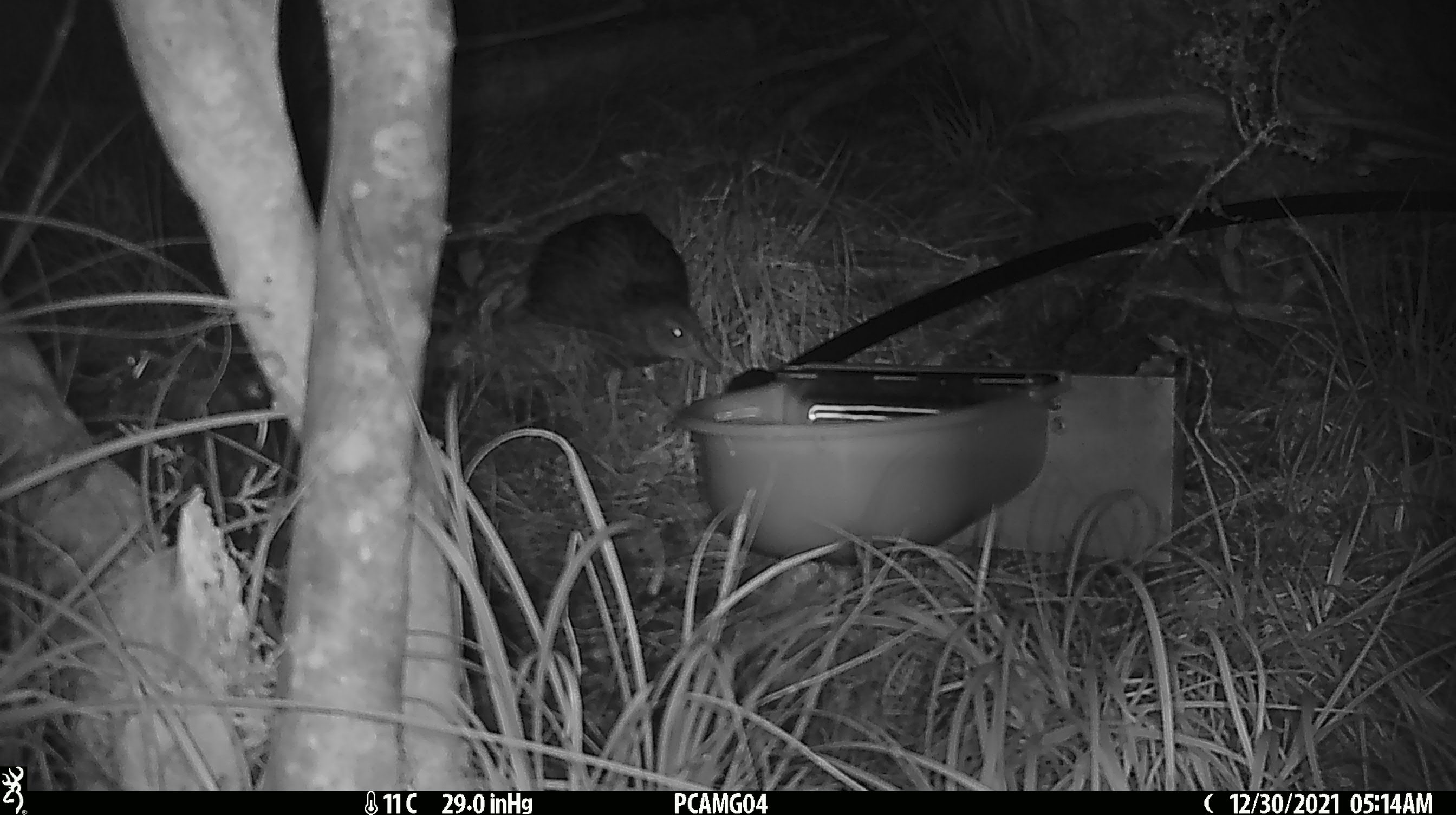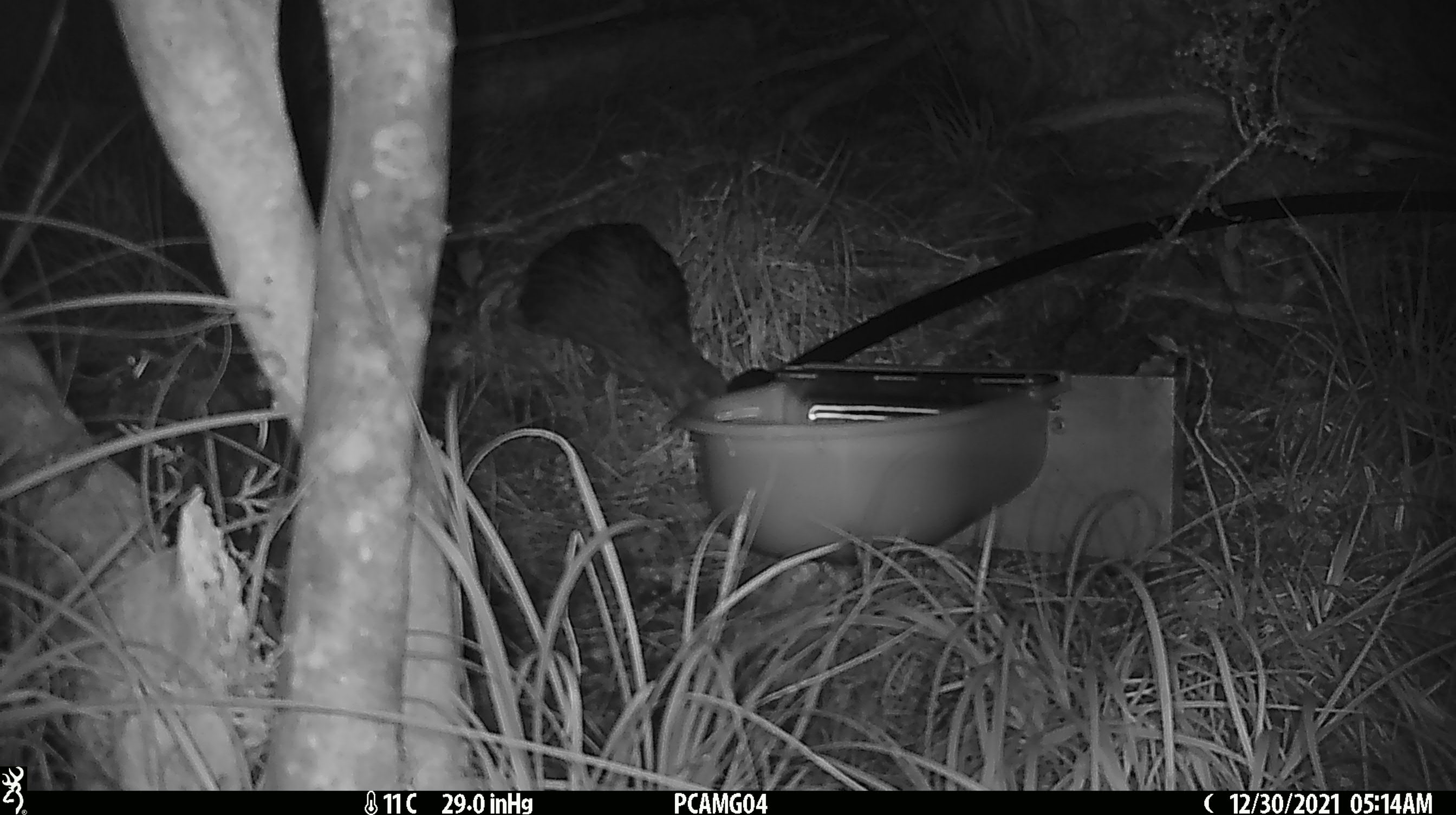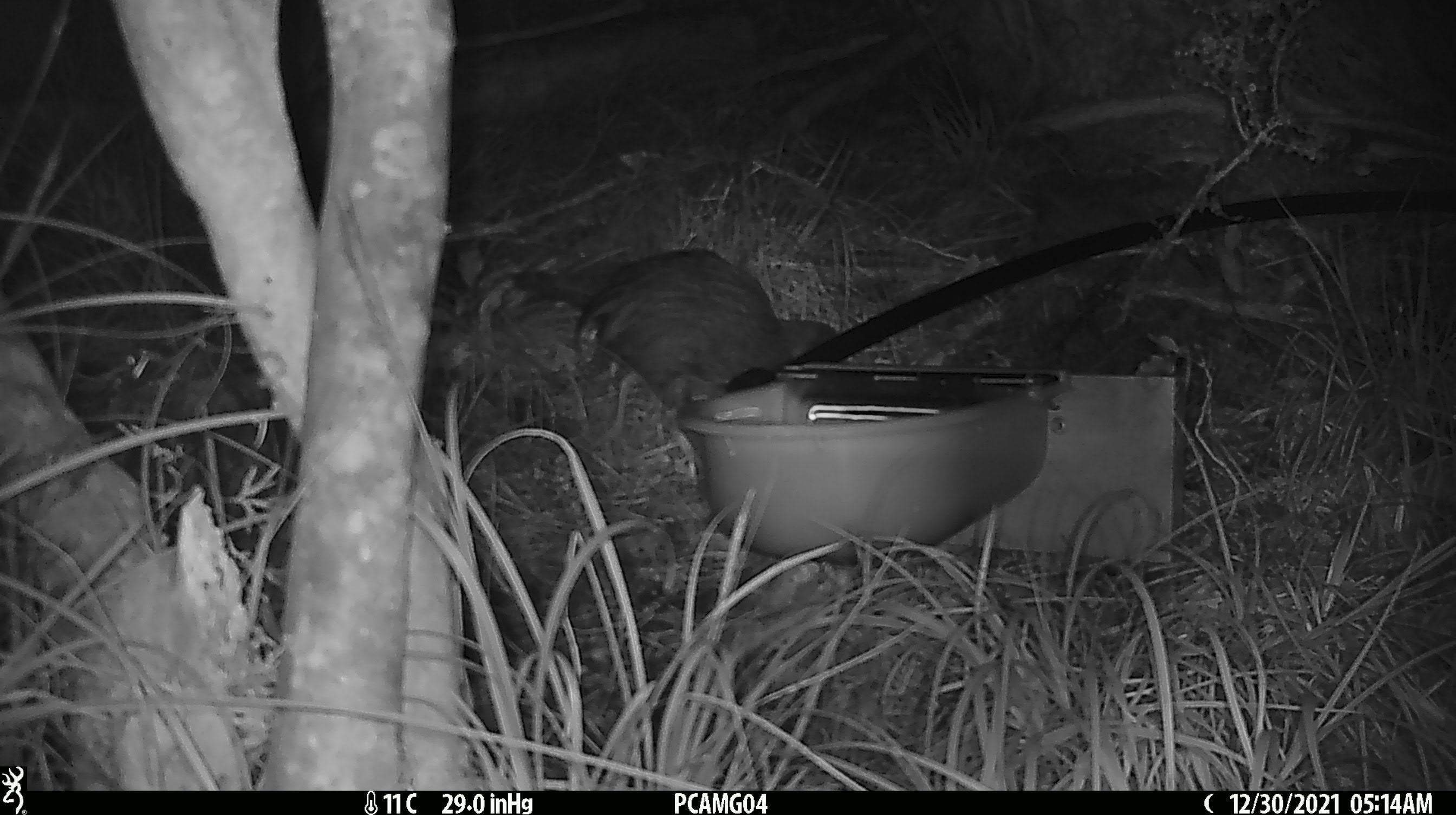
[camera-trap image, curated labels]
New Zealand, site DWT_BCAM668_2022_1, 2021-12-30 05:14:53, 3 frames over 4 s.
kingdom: Animalia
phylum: Chordata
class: Aves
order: Gruiformes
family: Rallidae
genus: Gallirallus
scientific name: Gallirallus australis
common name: weka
Weka (Gallirallus australis).